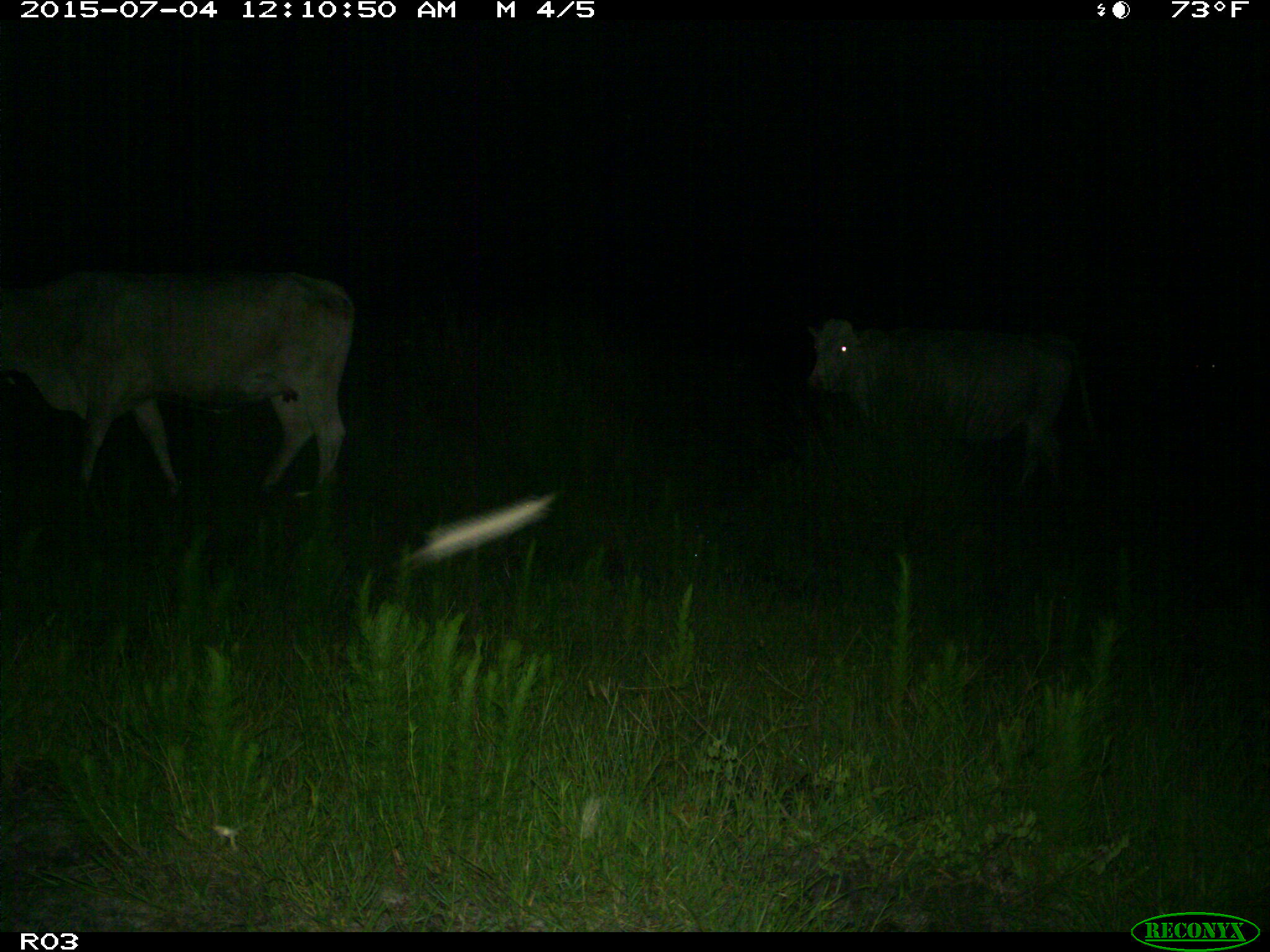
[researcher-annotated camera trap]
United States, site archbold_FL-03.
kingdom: Animalia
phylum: Chordata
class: Mammalia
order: Artiodactyla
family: Bovidae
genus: Bos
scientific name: Bos taurus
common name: domestic cow